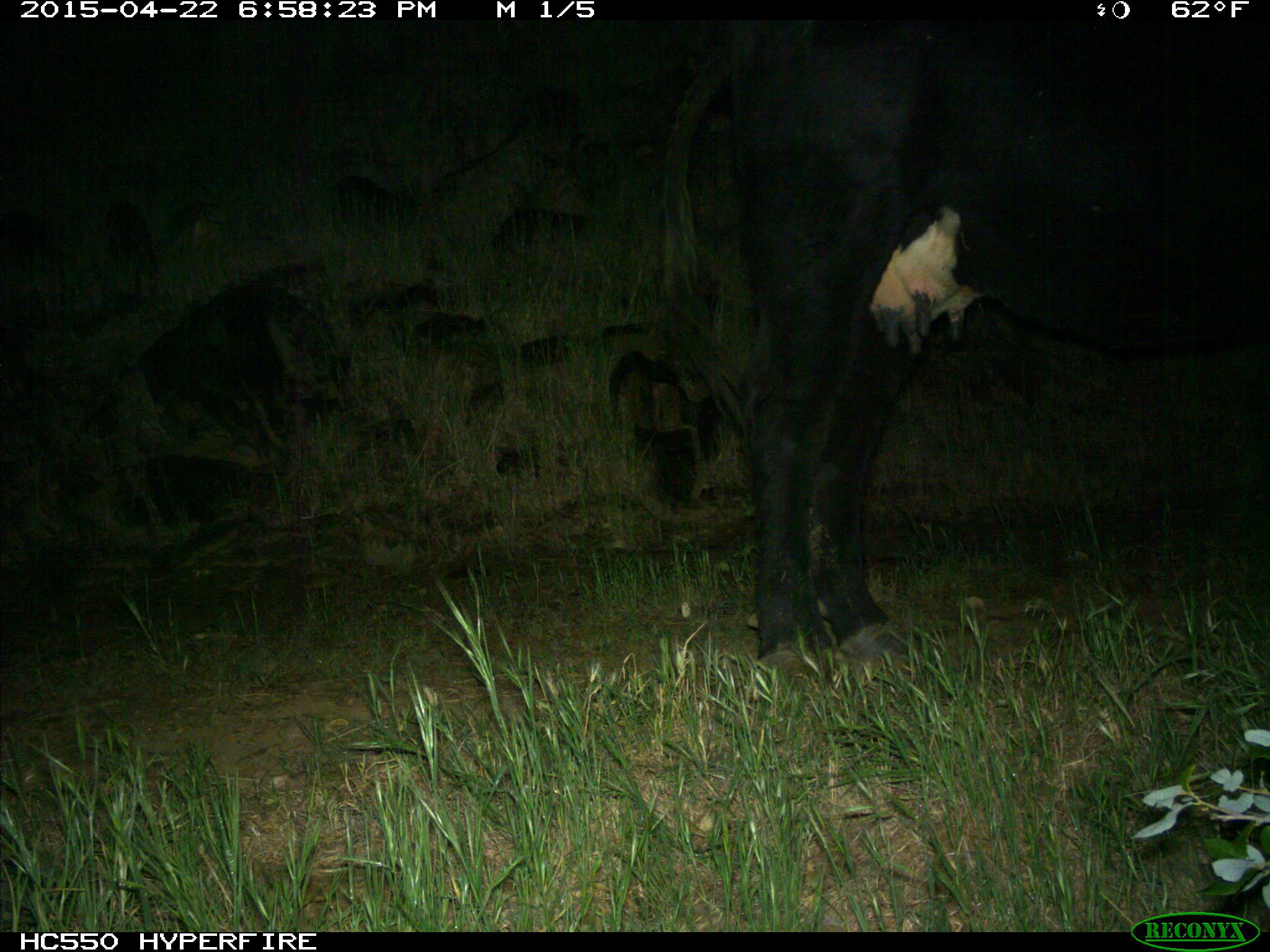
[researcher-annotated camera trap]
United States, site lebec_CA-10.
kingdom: Animalia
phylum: Chordata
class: Mammalia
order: Artiodactyla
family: Bovidae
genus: Bos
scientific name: Bos taurus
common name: domestic cow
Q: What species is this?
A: Bos taurus (domestic cow).